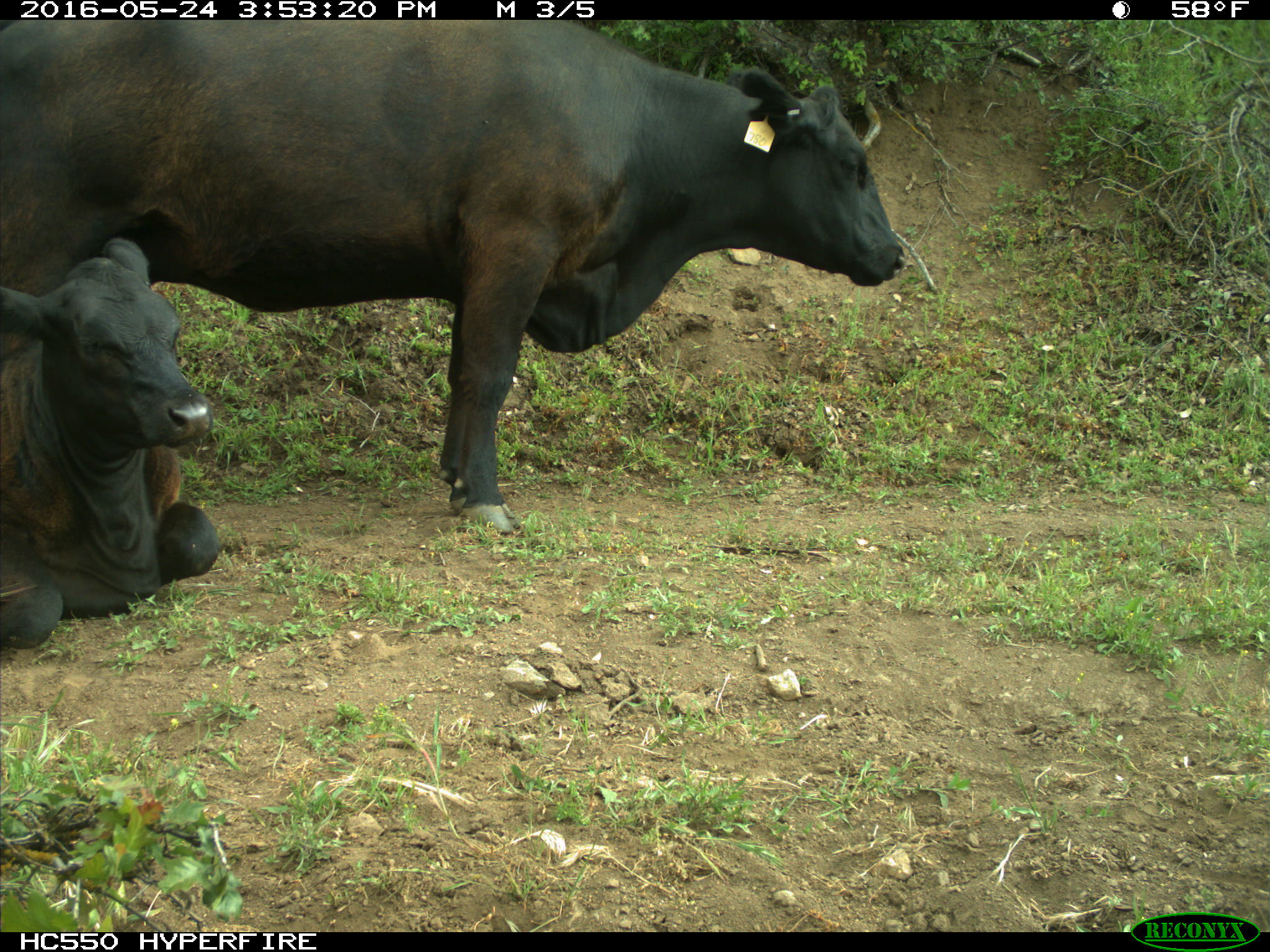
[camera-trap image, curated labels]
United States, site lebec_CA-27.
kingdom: Animalia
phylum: Chordata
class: Mammalia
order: Artiodactyla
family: Bovidae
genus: Bos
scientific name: Bos taurus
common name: domestic cow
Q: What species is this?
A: Bos taurus (domestic cow).